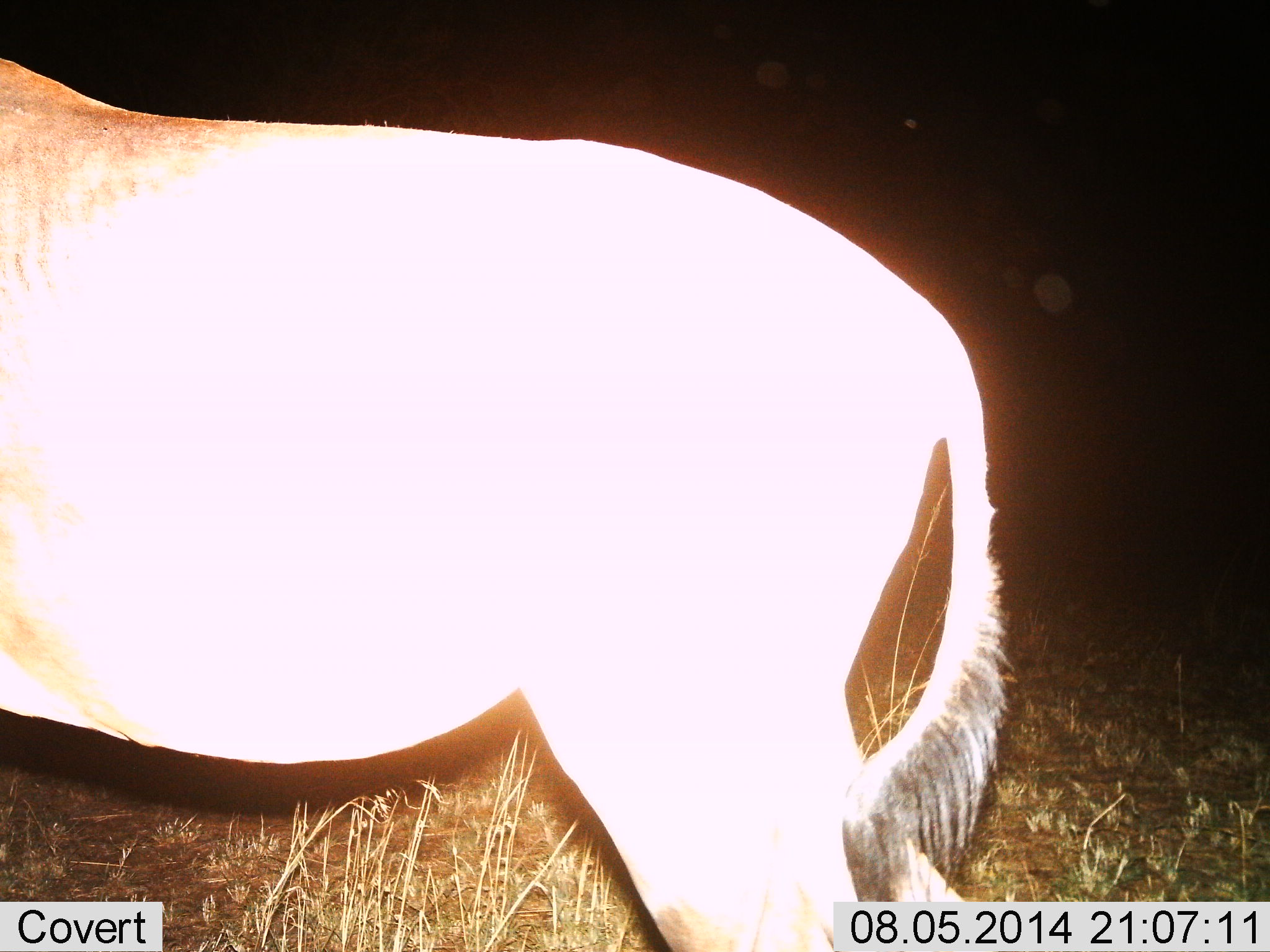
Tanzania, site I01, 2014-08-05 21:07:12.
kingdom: Animalia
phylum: Chordata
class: Mammalia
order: Artiodactyla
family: Bovidae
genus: Alcelaphus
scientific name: Alcelaphus buselaphus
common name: hartebeest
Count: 1.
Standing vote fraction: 70%.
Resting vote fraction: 0%.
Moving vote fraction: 30%.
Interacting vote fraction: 0%.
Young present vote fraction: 0%.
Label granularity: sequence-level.